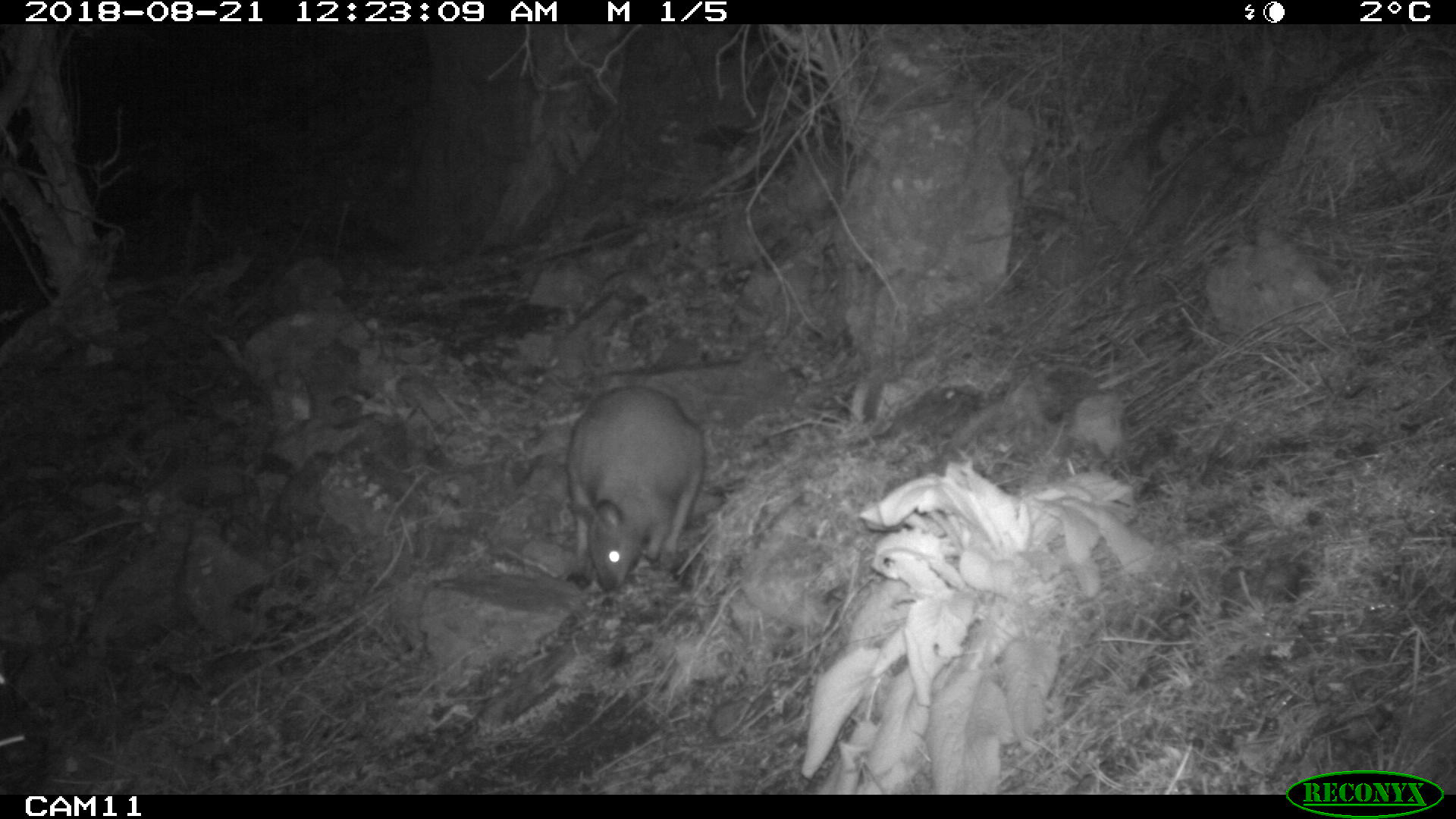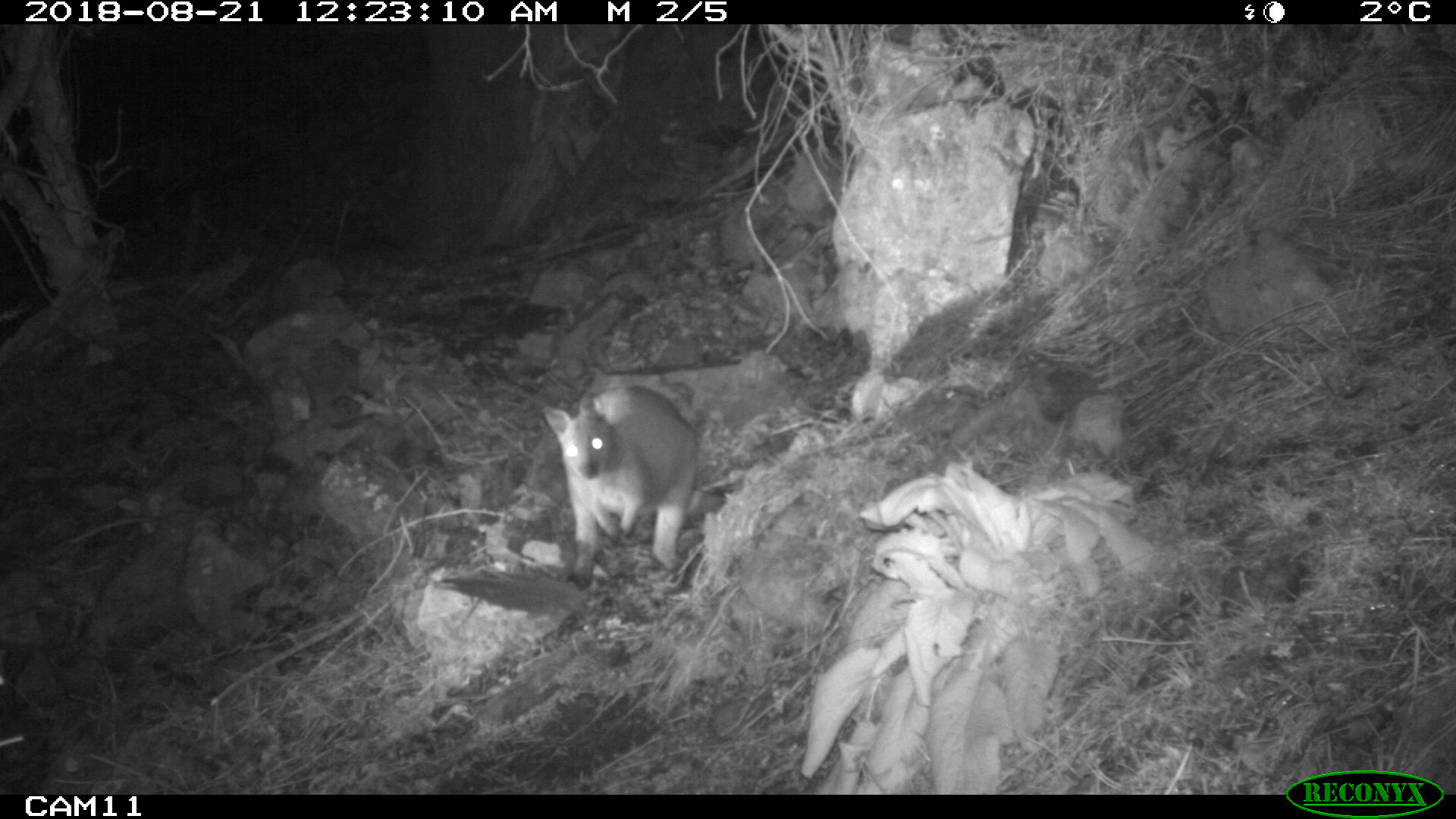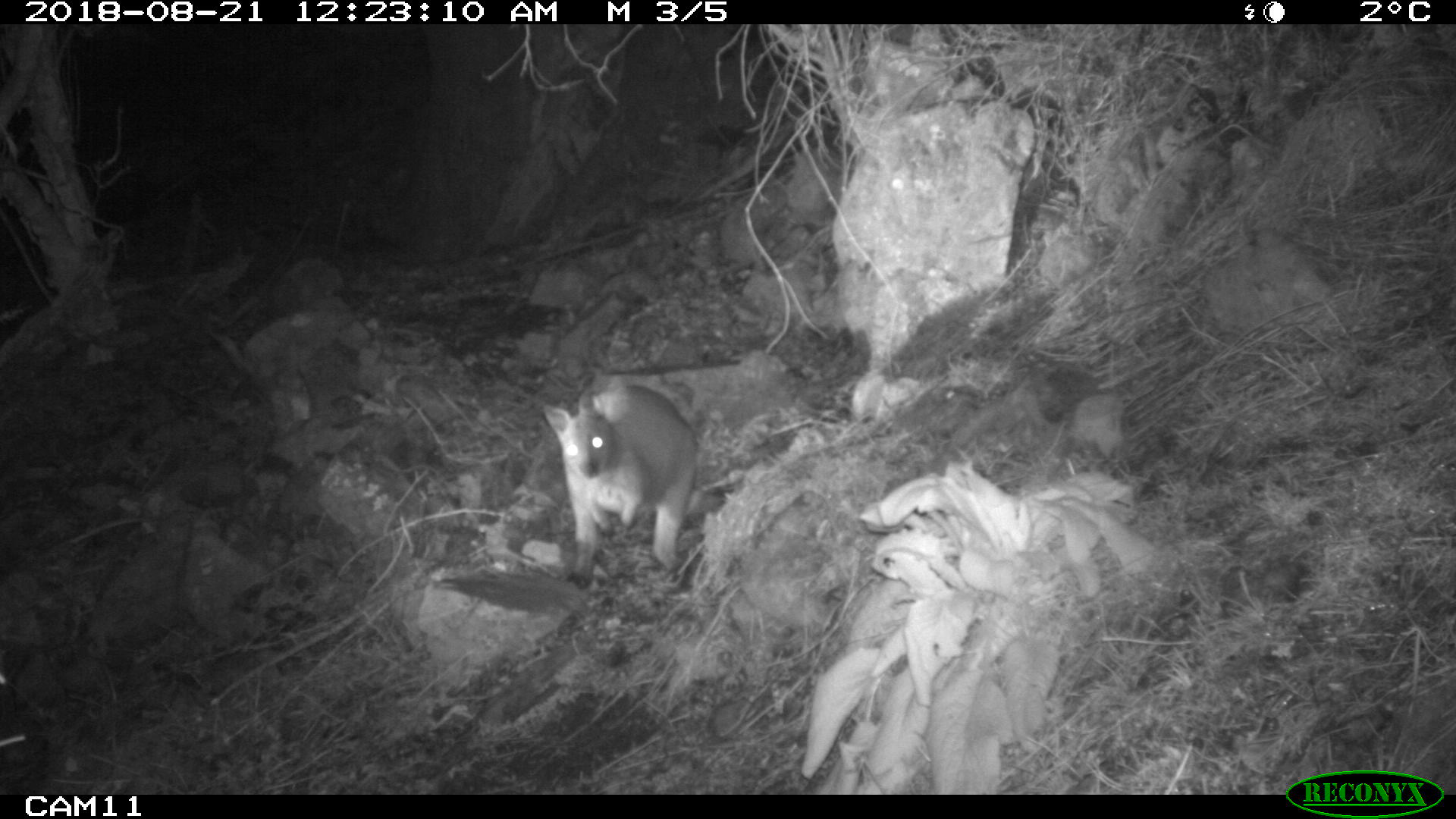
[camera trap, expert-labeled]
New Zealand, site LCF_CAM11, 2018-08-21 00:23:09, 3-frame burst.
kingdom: Animalia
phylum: Chordata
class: Mammalia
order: Diprotodontia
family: Macropodidae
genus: Notamacropus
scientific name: Notamacropus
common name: wallaby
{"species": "wallaby (Notamacropus)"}